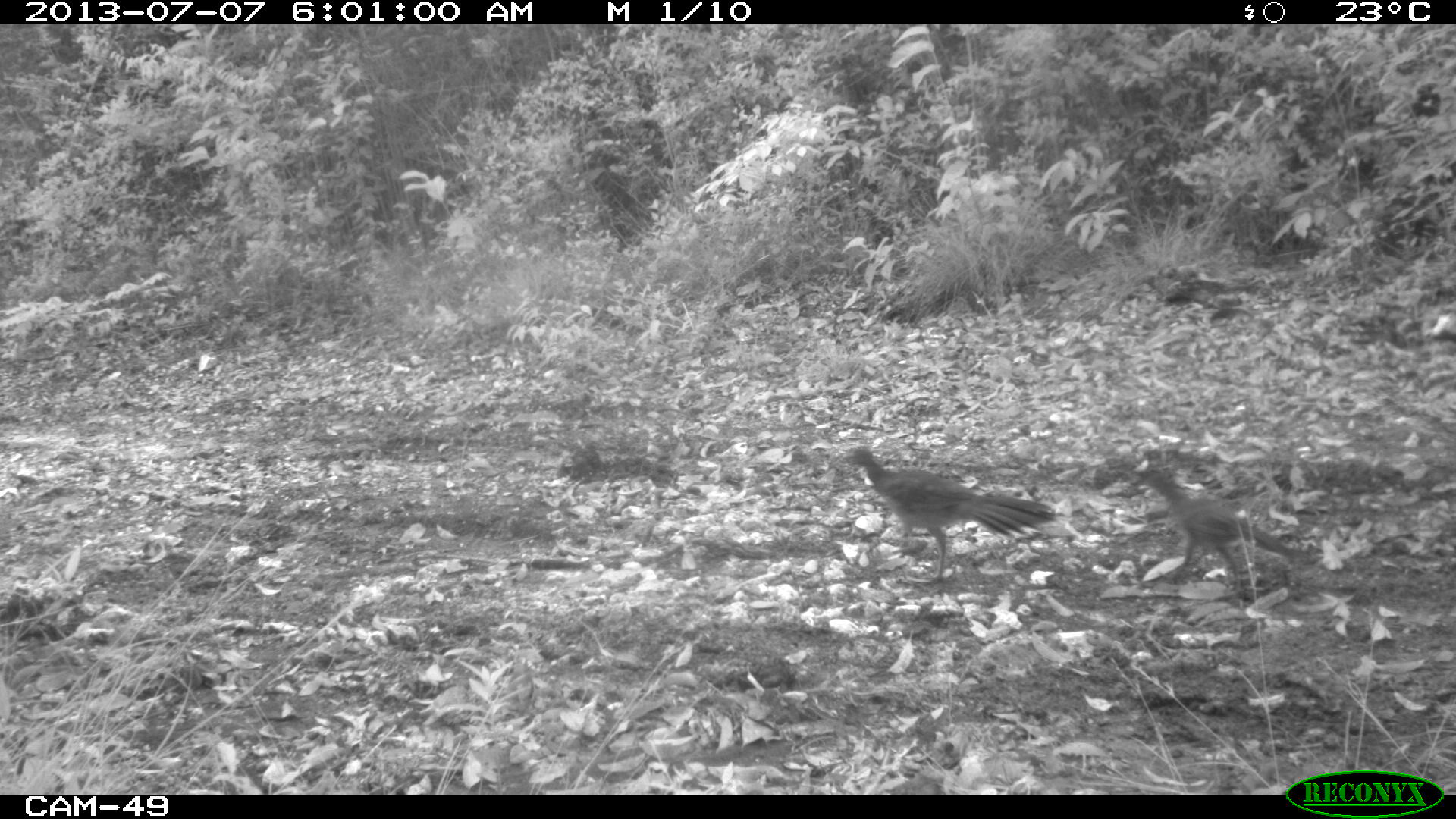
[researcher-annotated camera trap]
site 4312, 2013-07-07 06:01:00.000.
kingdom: Animalia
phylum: Chordata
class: Aves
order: Galliformes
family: Cracidae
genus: Ortalis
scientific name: Ortalis vetula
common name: plain chachalaca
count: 3